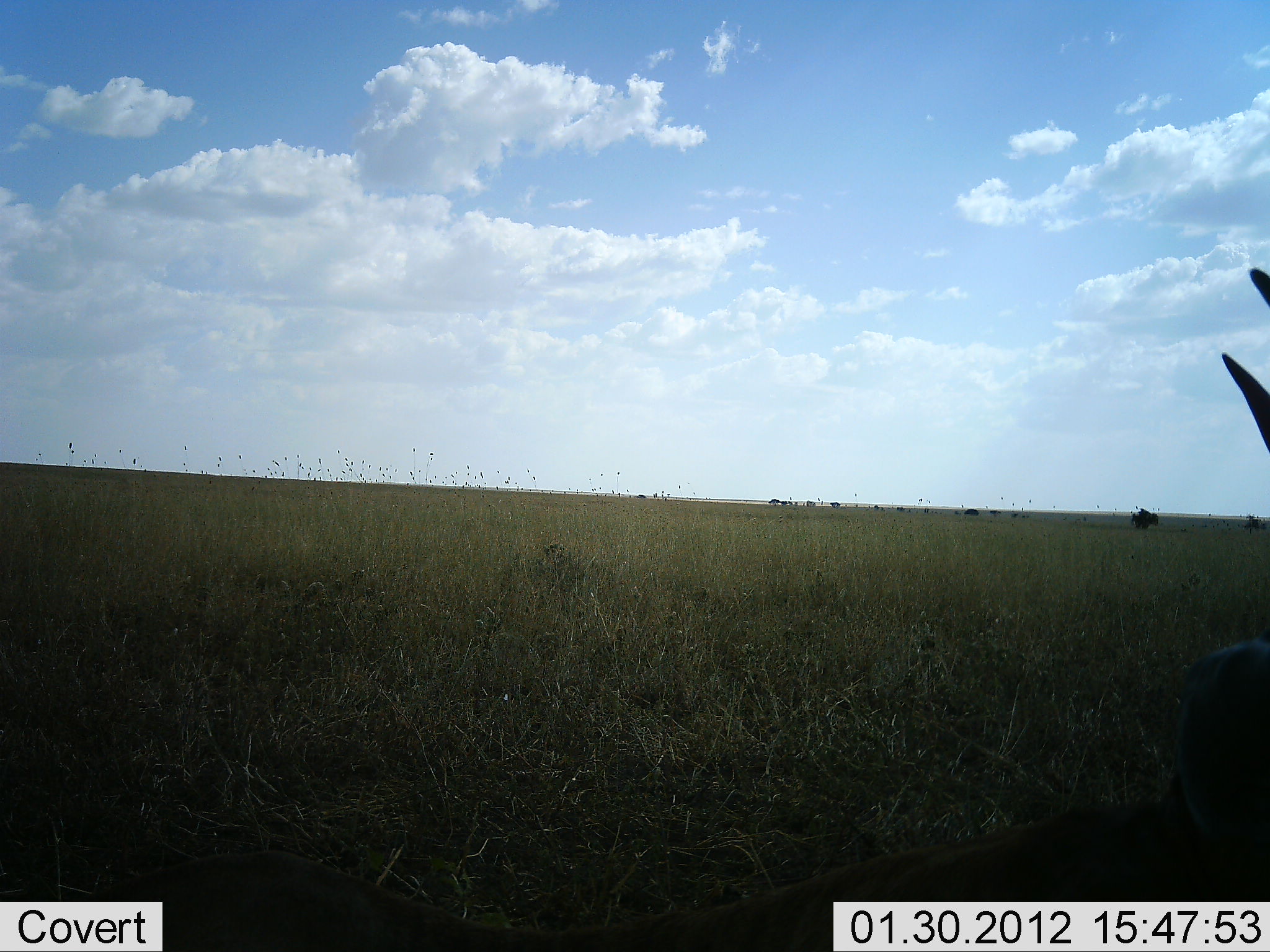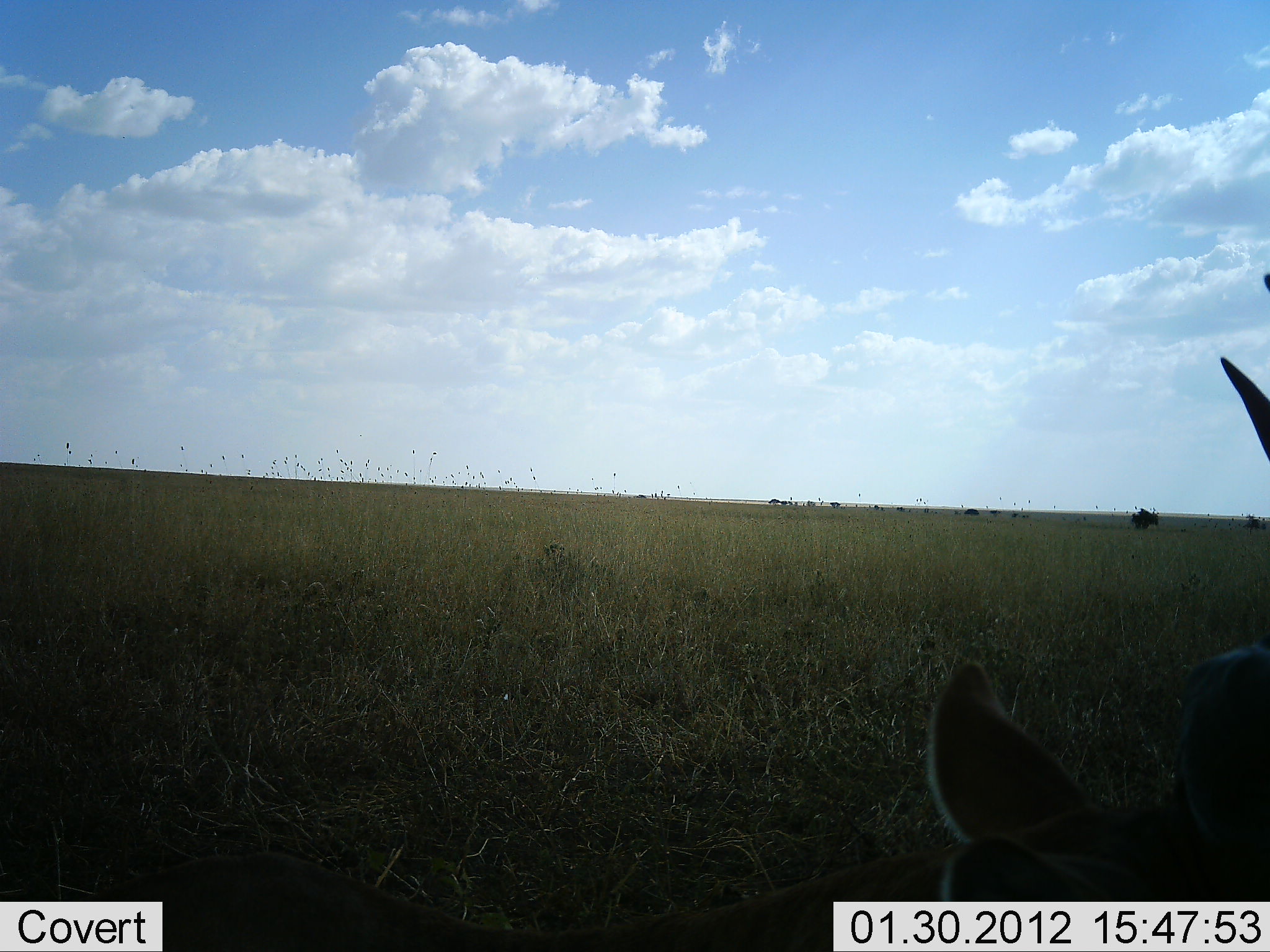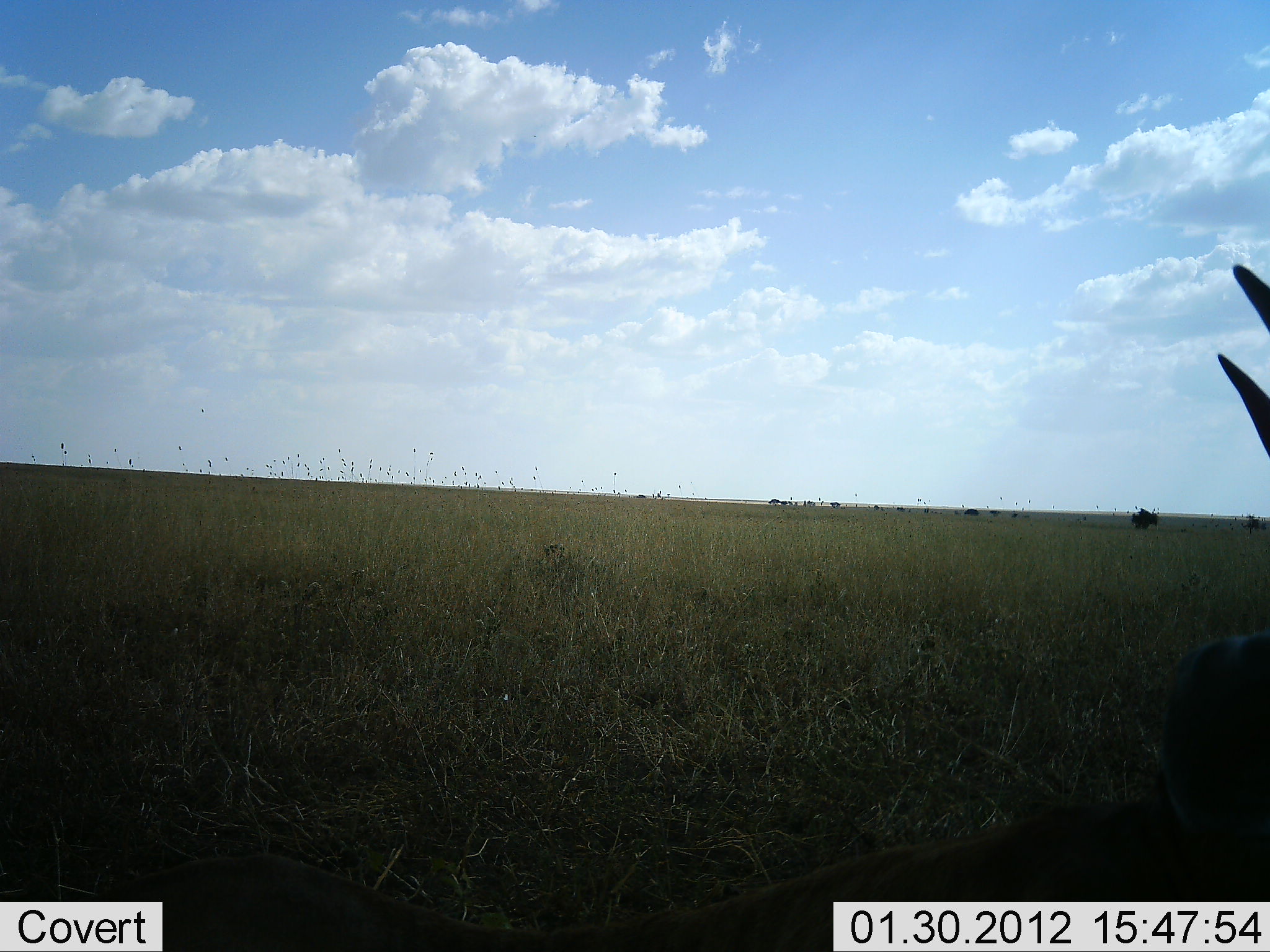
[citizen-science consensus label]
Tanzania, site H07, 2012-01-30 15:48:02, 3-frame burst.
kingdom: Animalia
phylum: Chordata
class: Mammalia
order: Artiodactyla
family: Bovidae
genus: Alcelaphus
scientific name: Alcelaphus buselaphus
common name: hartebeest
Hartebeest (Alcelaphus buselaphus), count 1. Behavior (volunteer vote fractions): standing 0%, resting 100%, moving 0%, interacting 0%. Young present (vote fraction): 0%. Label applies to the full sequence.